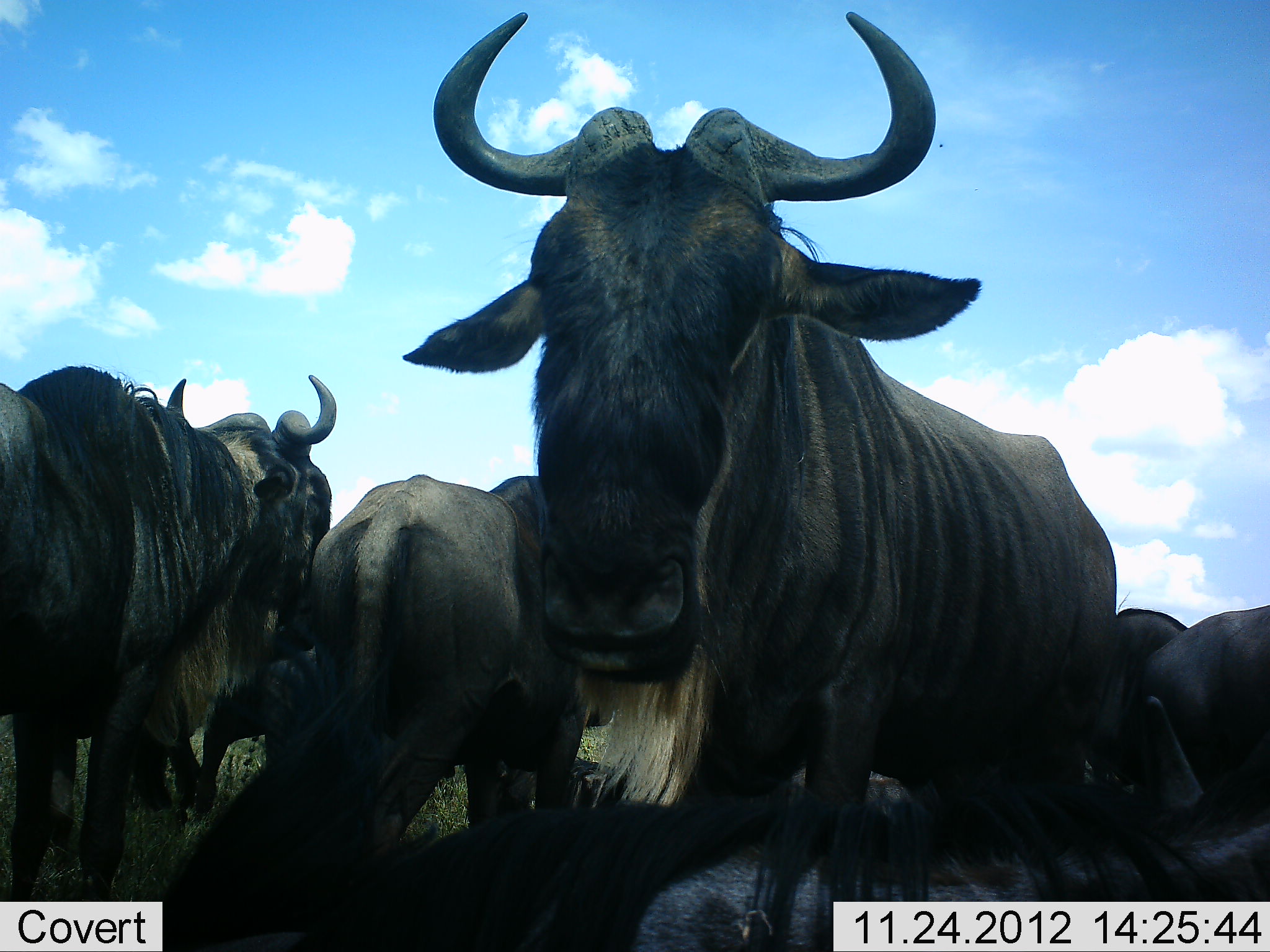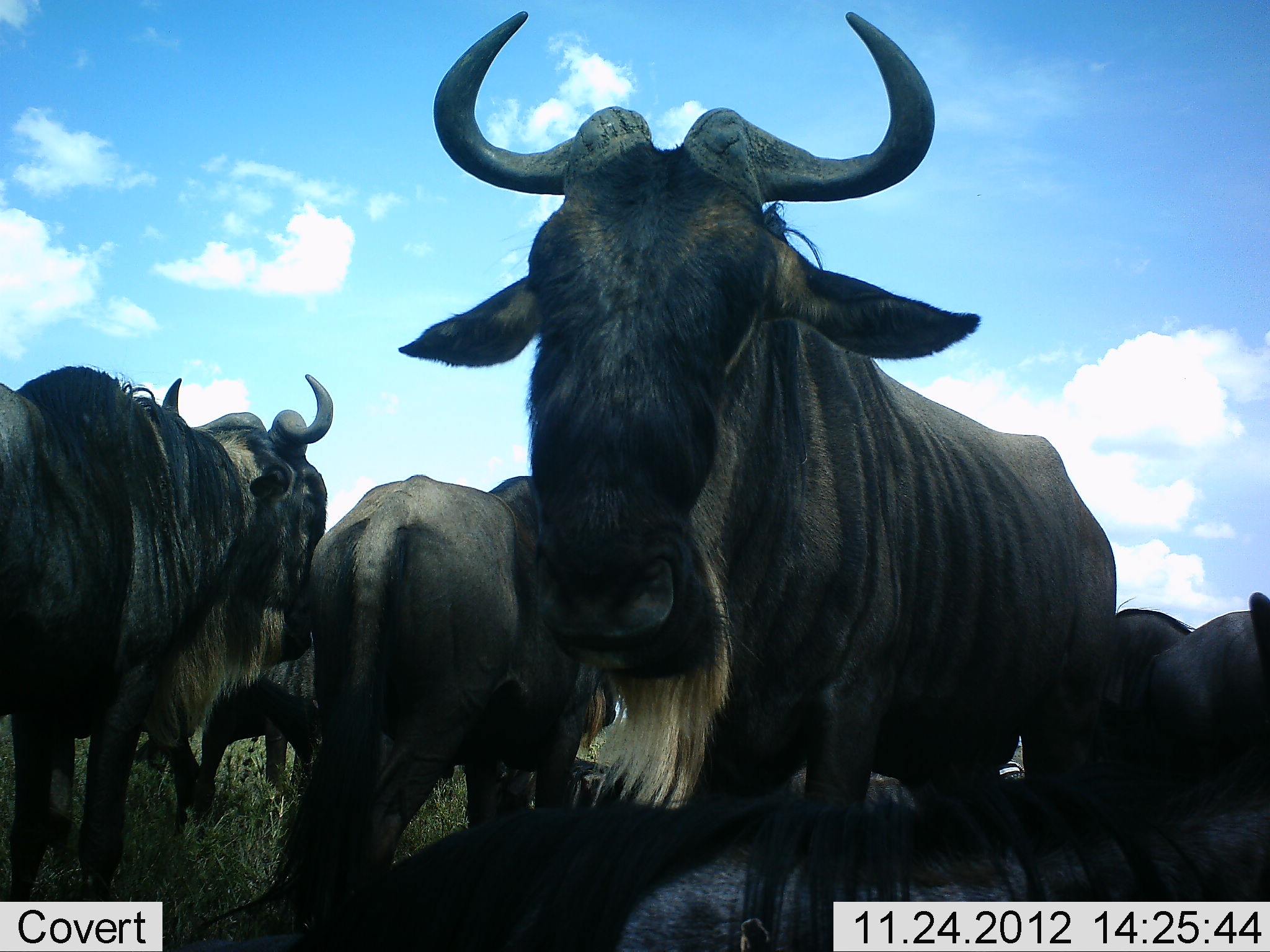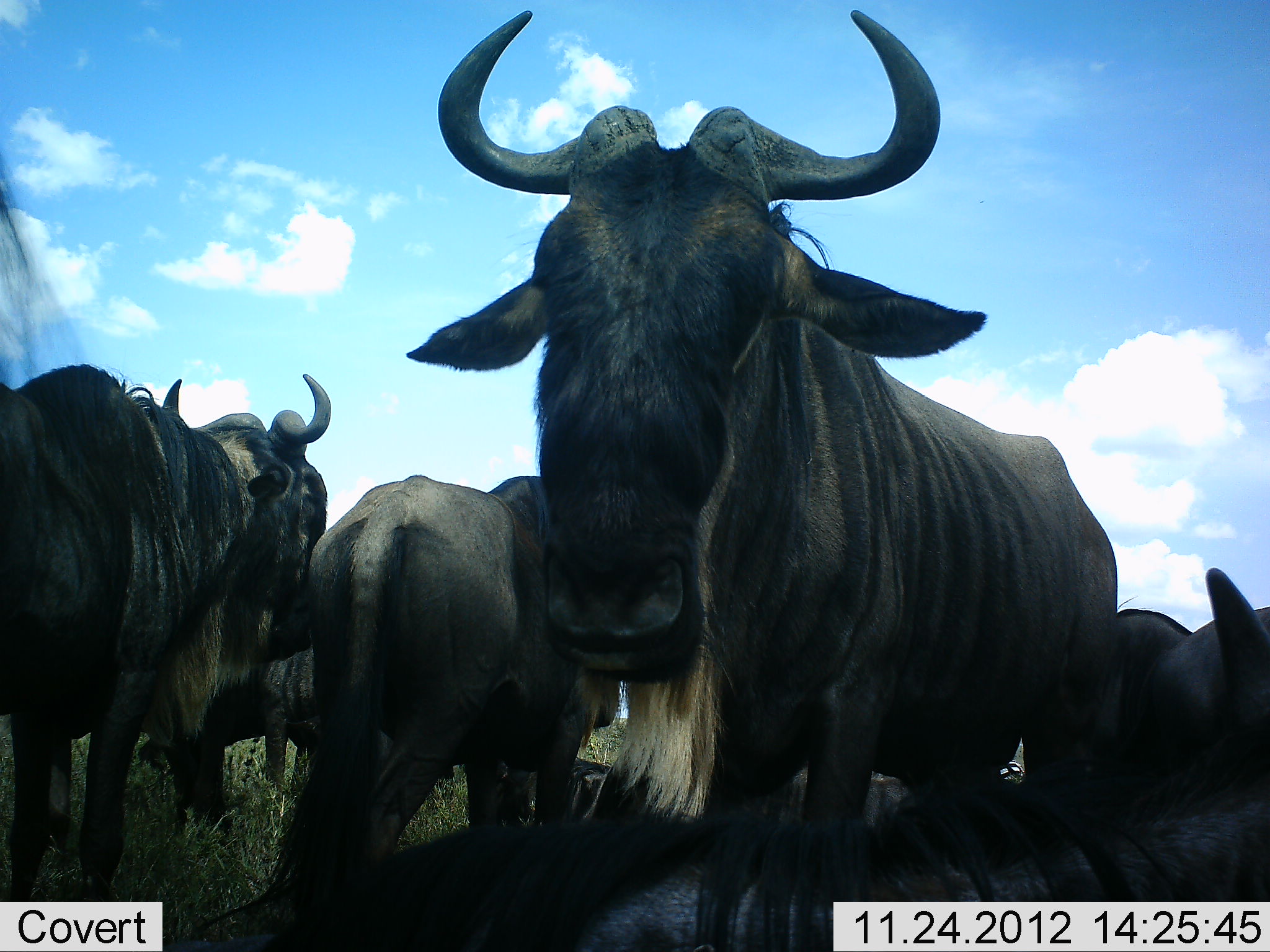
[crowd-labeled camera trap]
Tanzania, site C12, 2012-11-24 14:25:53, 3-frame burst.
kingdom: Animalia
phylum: Chordata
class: Mammalia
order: Artiodactyla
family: Bovidae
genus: Connochaetes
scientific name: Connochaetes taurinus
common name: blue wildebeest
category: wildebeest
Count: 6.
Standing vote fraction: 80%.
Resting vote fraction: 50%.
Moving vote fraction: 0%.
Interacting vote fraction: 0%.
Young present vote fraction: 0%.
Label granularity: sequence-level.